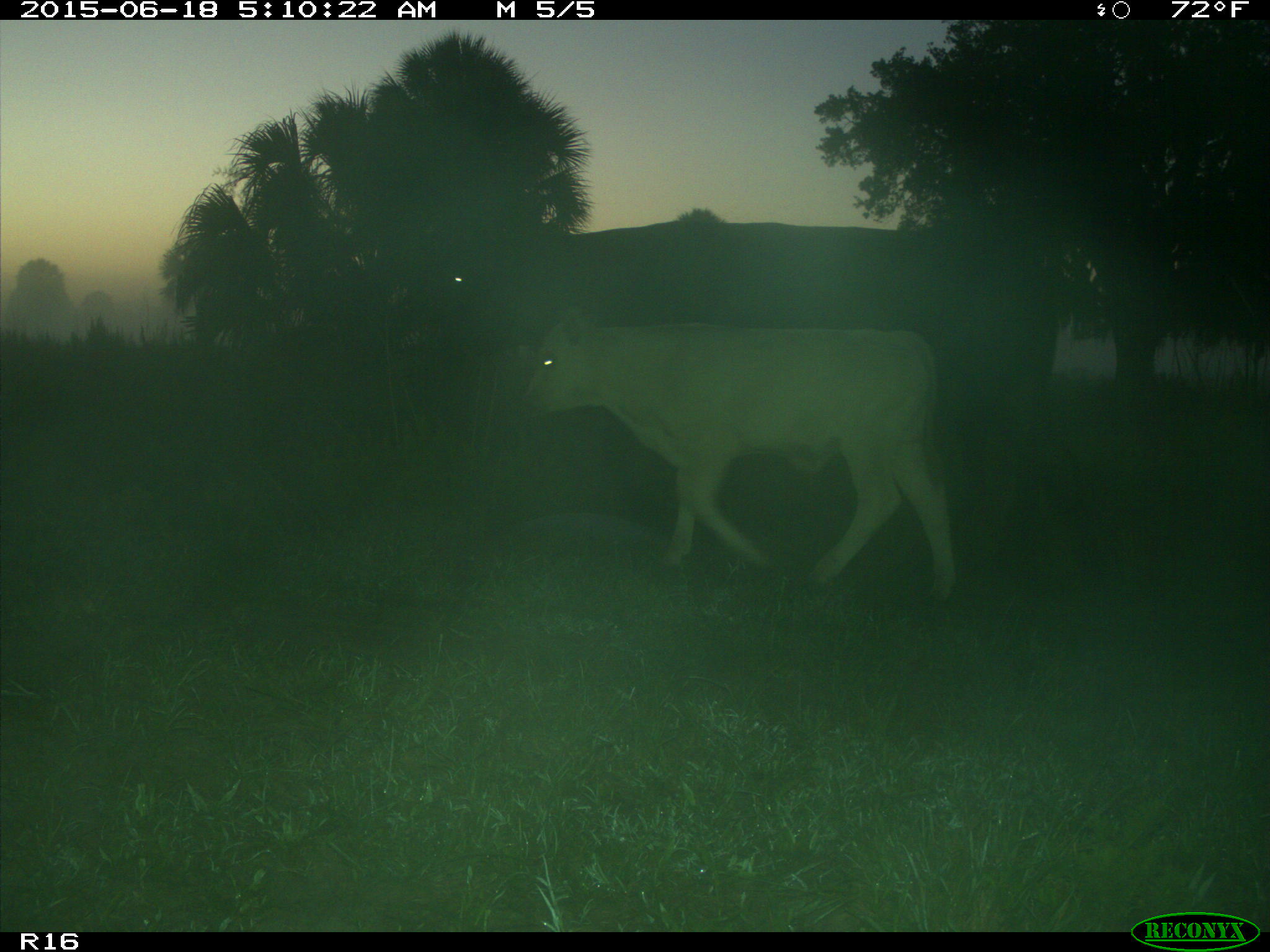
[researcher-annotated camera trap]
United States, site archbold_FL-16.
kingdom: Animalia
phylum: Chordata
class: Mammalia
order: Artiodactyla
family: Bovidae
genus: Bos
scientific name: Bos taurus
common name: domestic cow